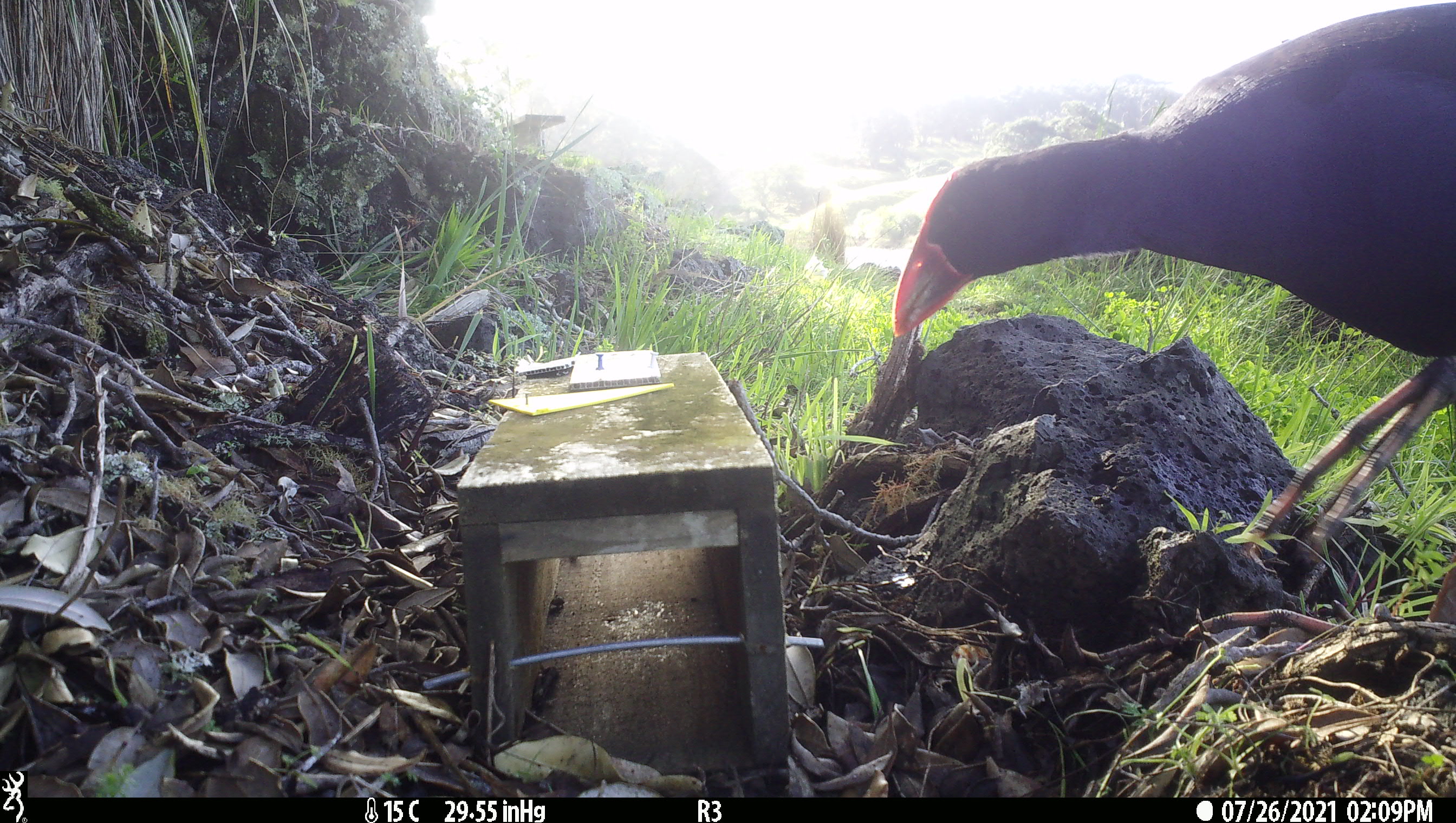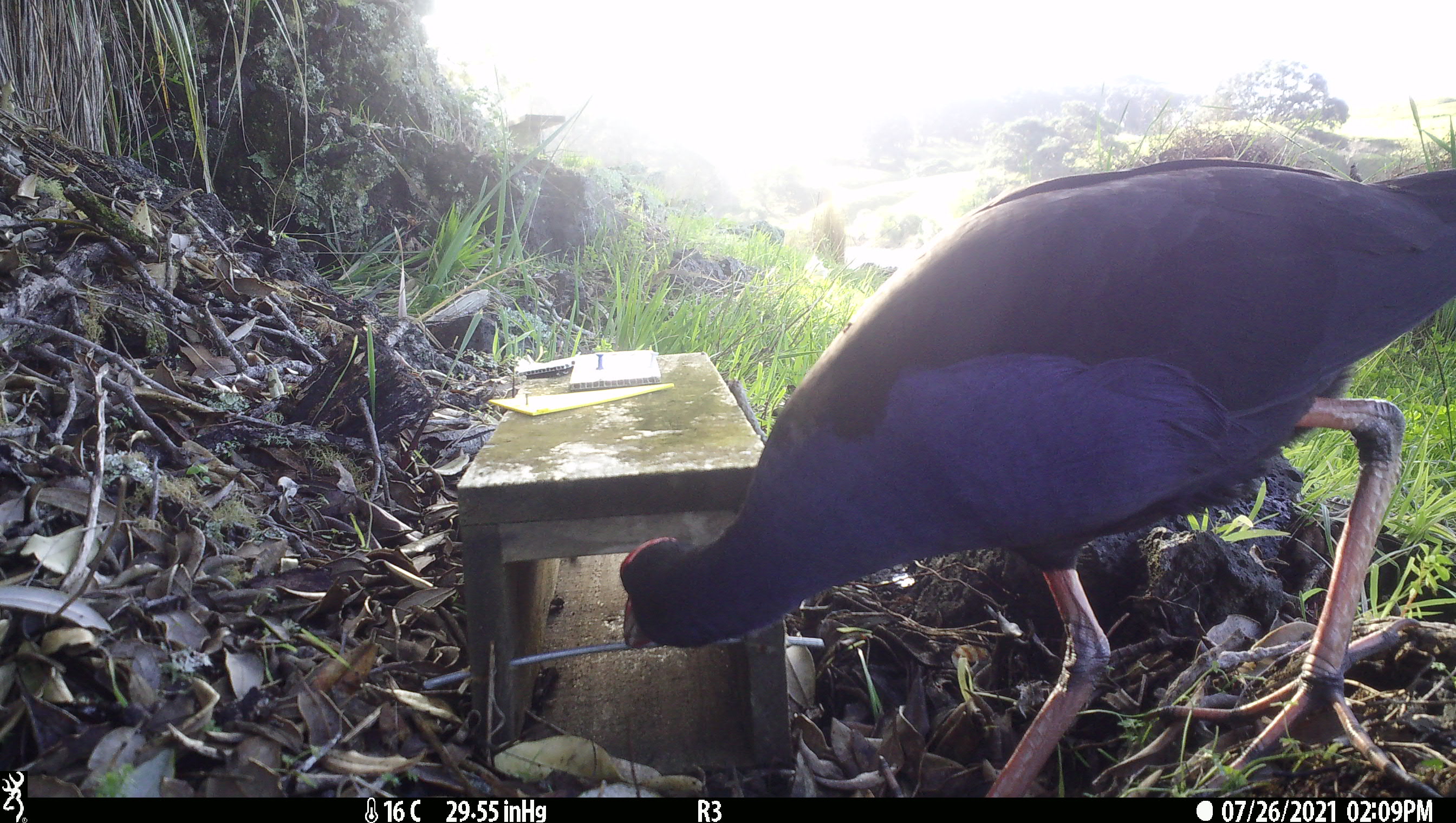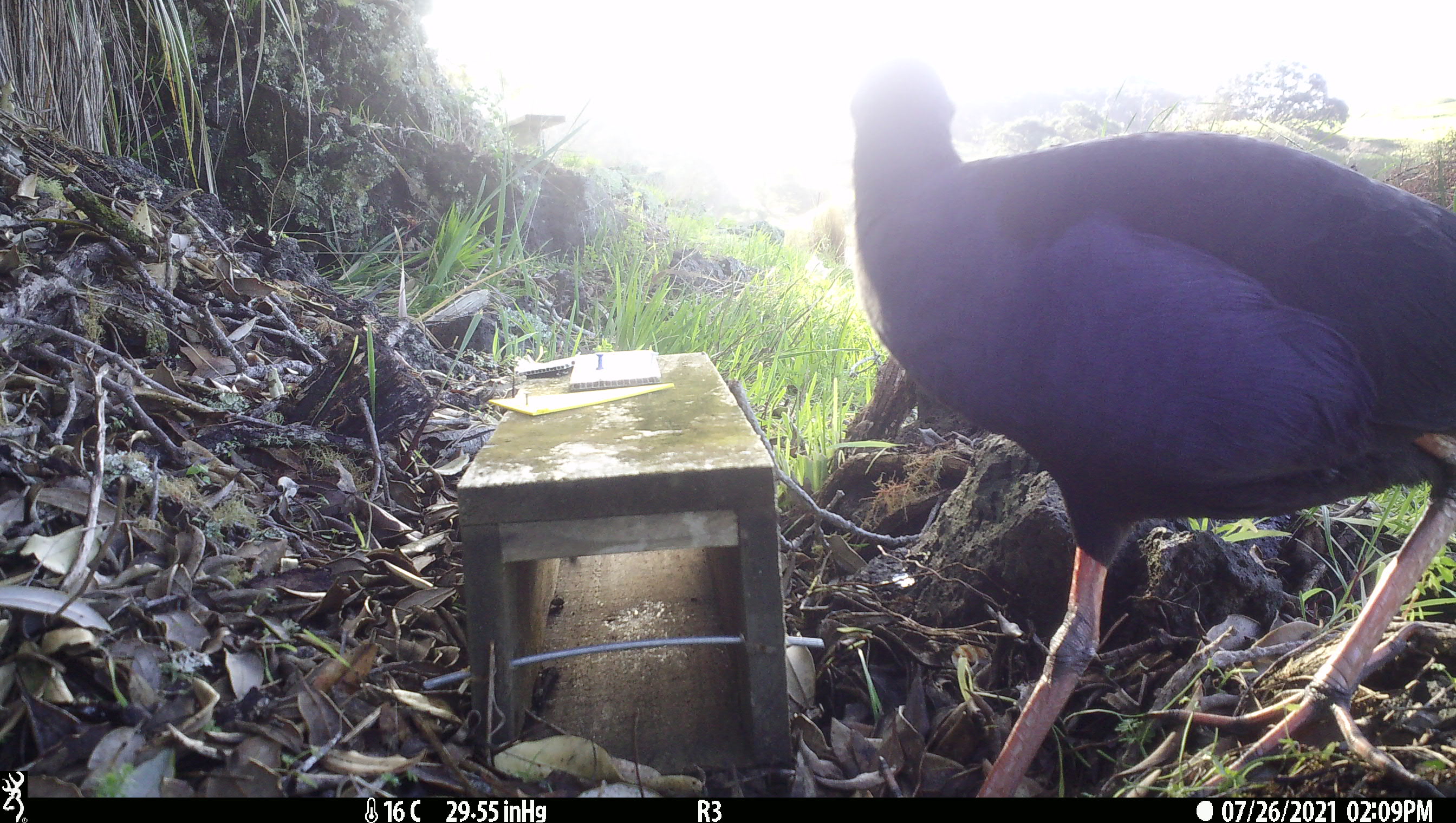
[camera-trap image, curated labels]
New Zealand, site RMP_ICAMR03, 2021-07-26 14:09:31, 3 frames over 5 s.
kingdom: Animalia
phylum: Chordata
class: Aves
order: Gruiformes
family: Rallidae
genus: Porphyrio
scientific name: Porphyrio melanotus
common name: australasian swamphen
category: pukeko